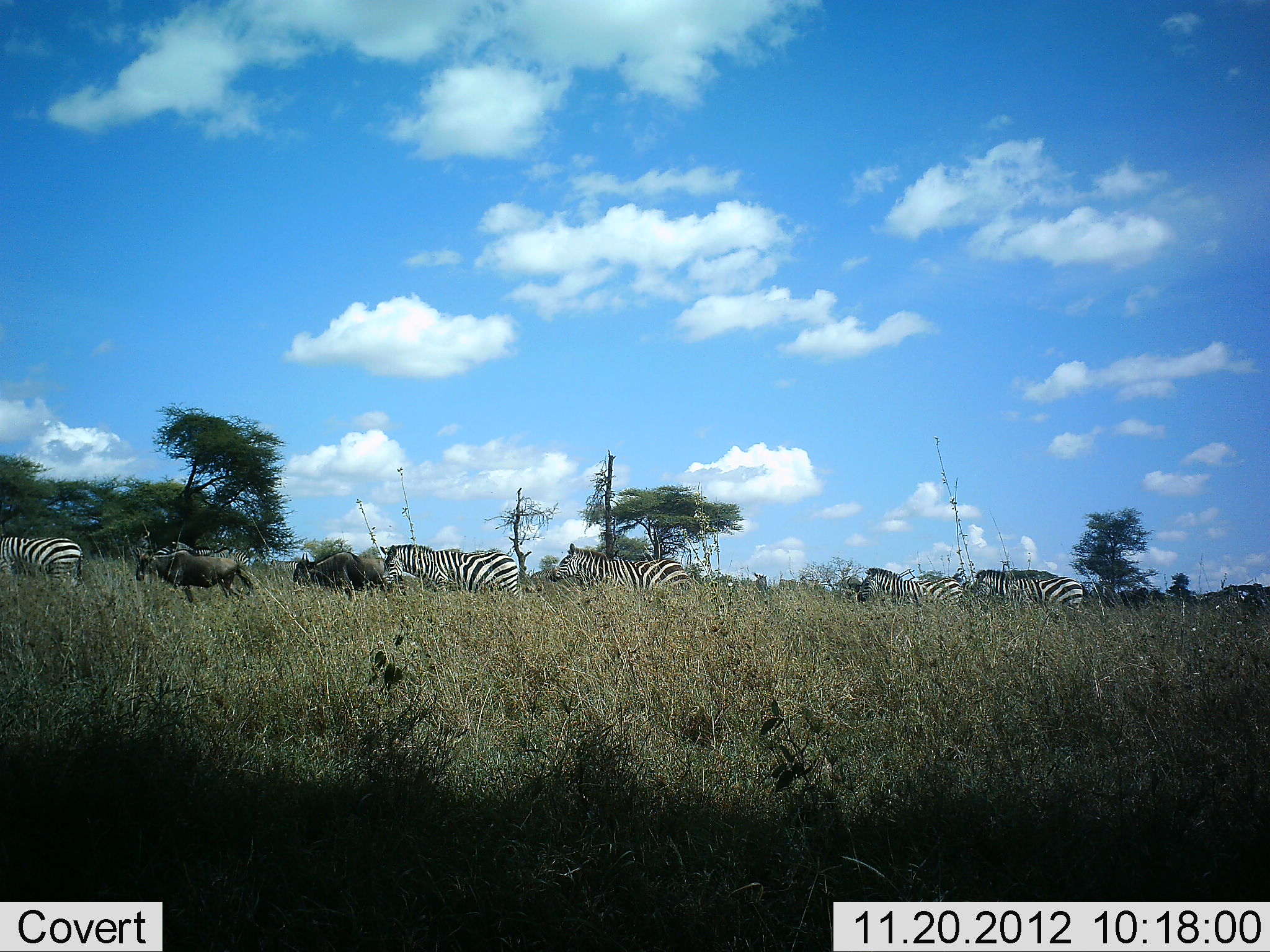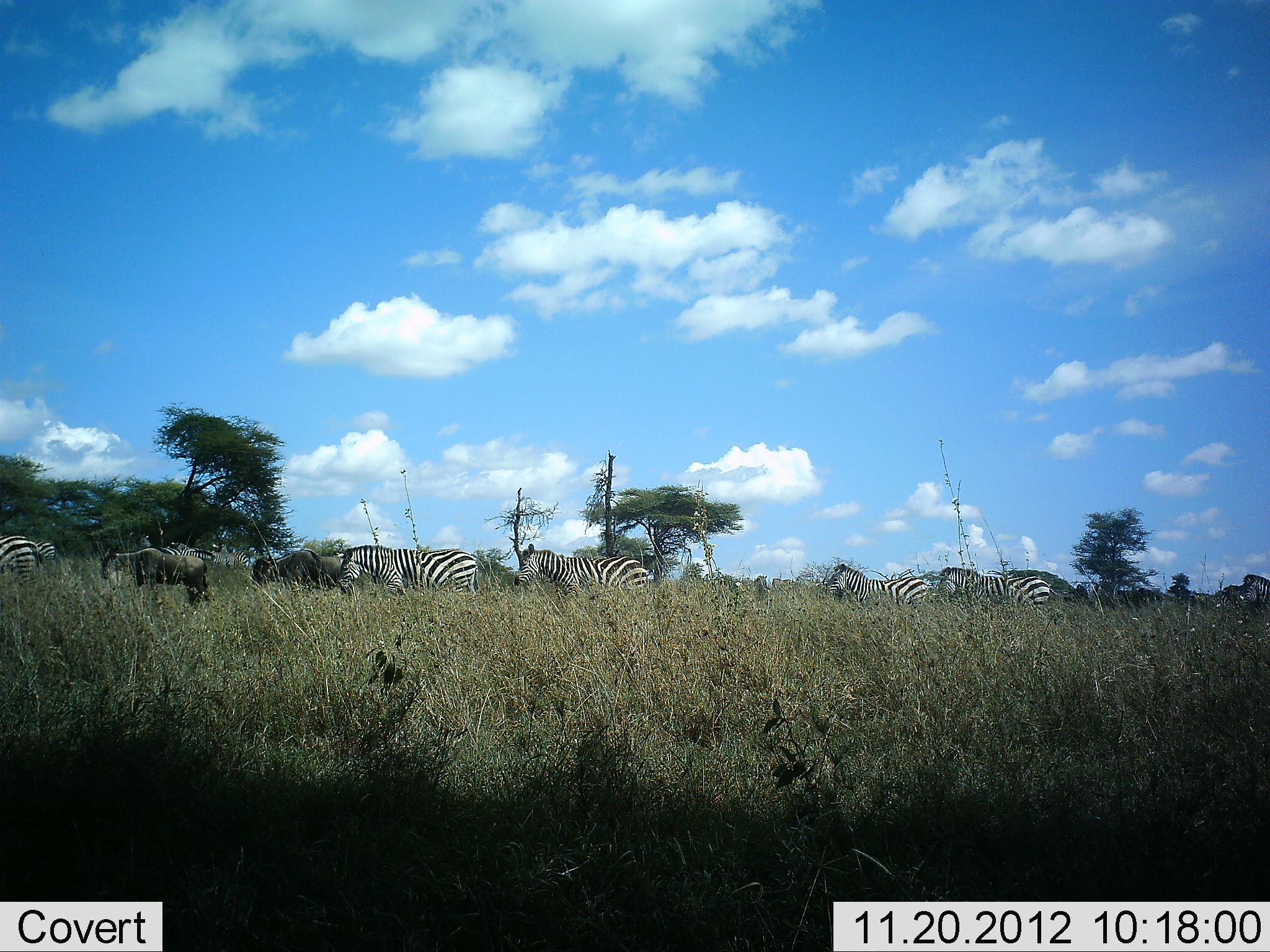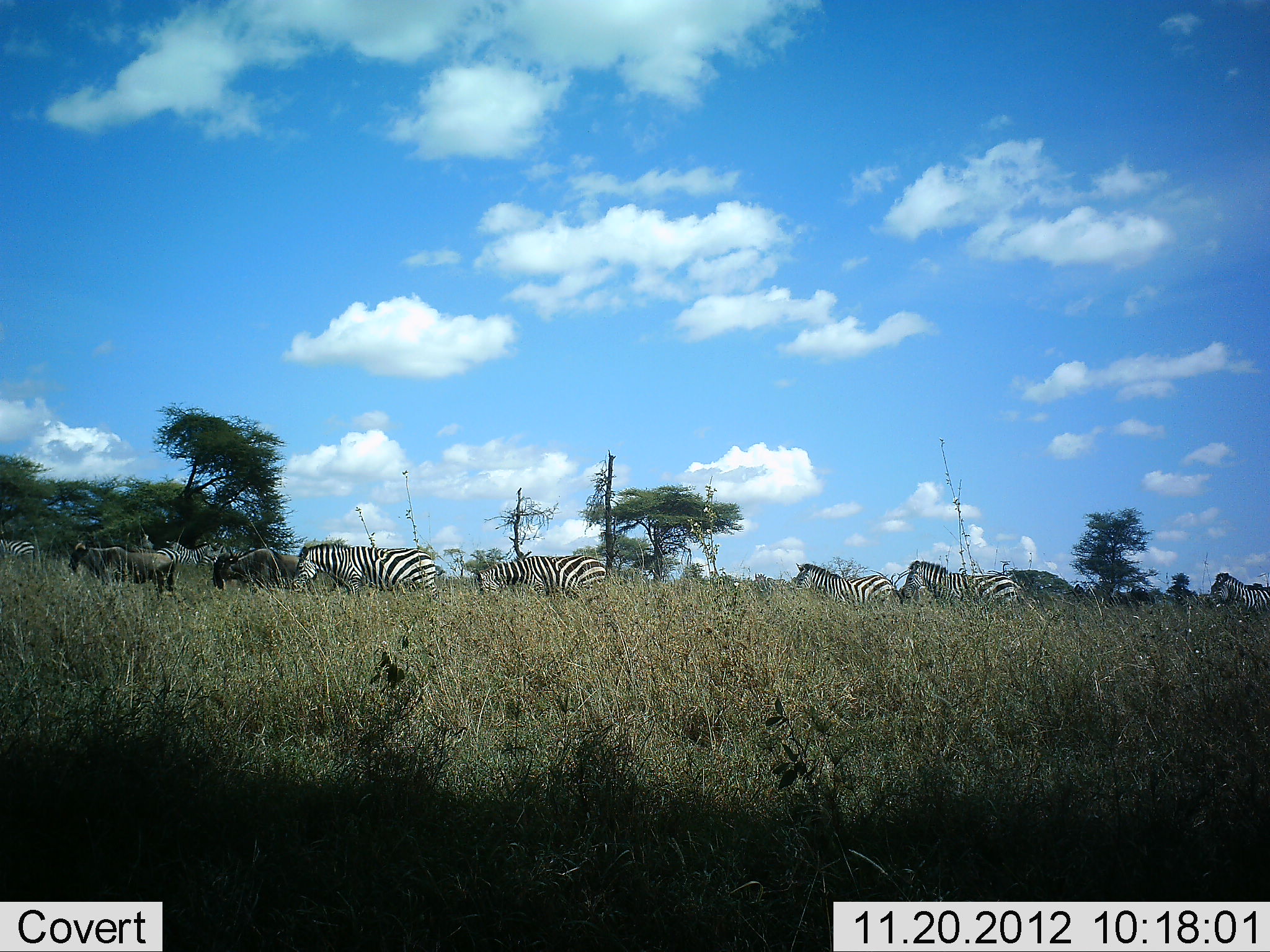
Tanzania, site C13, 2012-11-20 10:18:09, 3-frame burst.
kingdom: Animalia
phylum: Chordata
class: Mammalia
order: Artiodactyla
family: Bovidae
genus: Connochaetes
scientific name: Connochaetes taurinus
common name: blue wildebeest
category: wildebeest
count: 2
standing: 0%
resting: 0%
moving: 100%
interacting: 0%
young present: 0%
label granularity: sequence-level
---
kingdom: Animalia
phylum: Chordata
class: Mammalia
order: Perissodactyla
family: Equidae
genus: Equus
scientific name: Equus quagga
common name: plains zebra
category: zebra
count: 6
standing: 0%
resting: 0%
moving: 100%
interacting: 0%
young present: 0%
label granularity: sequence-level